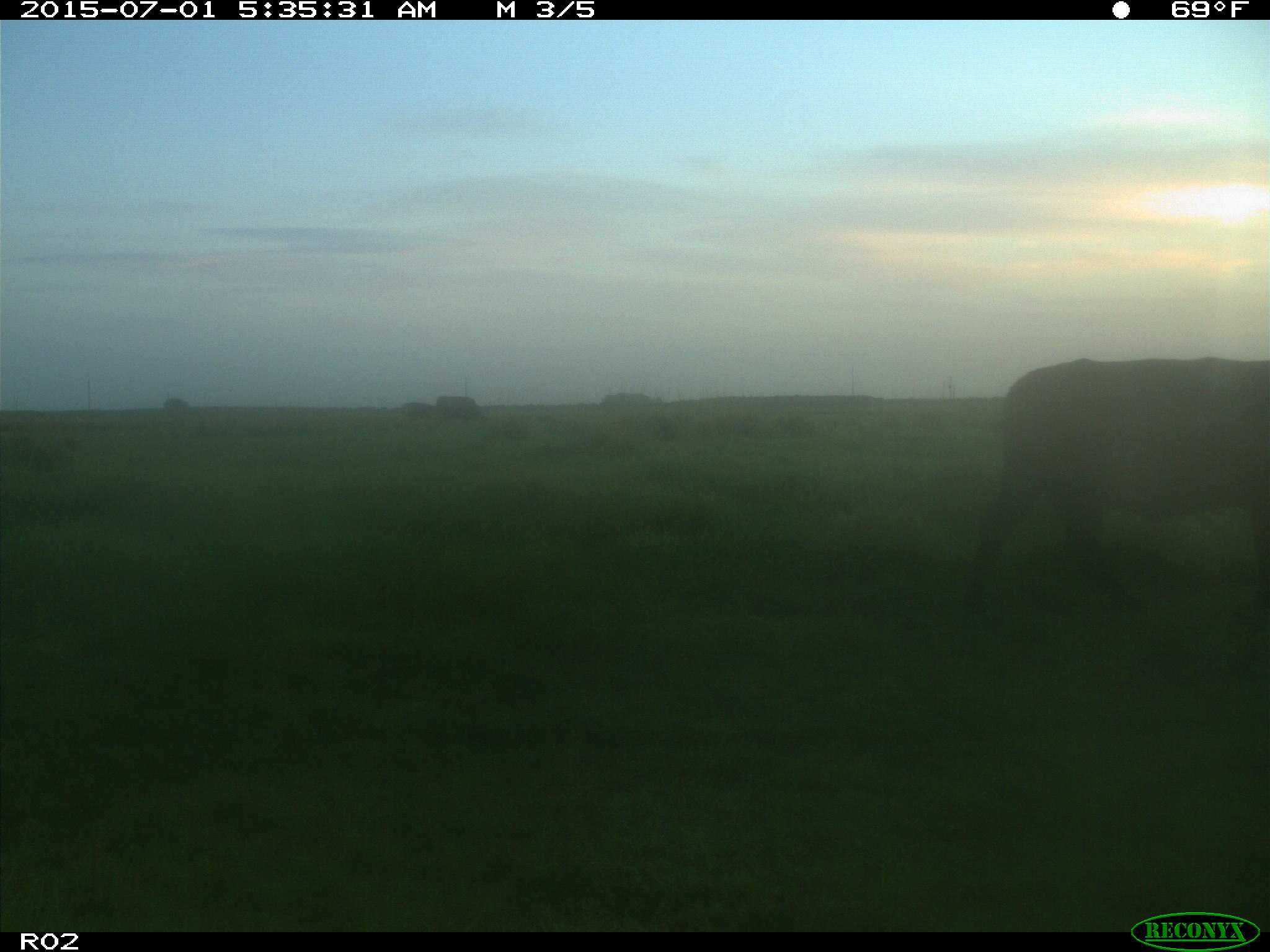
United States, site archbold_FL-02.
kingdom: Animalia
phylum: Chordata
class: Mammalia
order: Artiodactyla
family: Bovidae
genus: Bos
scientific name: Bos taurus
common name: domestic cow